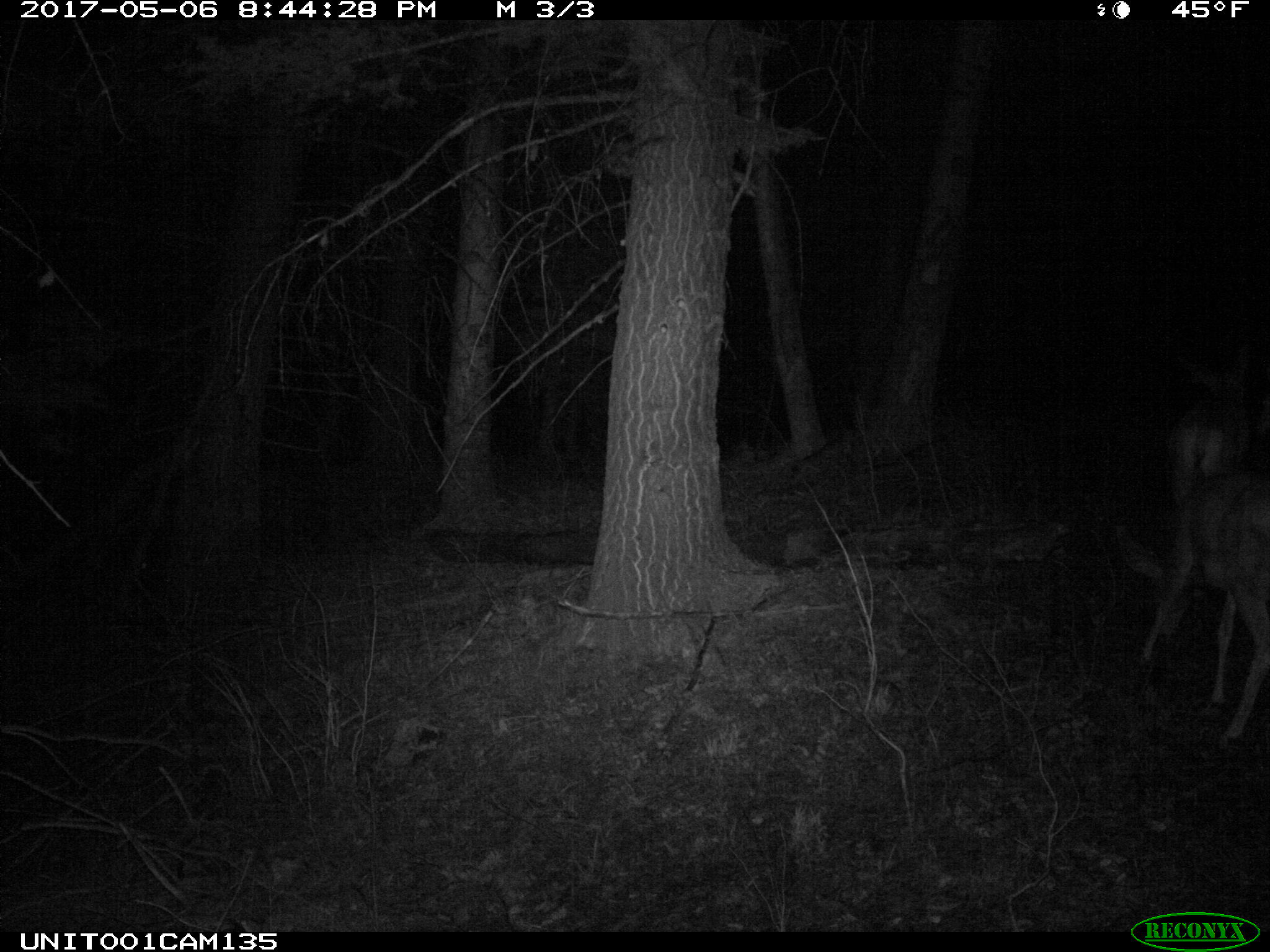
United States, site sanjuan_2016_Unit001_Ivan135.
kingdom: Animalia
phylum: Chordata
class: Mammalia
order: Artiodactyla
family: Cervidae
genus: Odocoileus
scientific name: Odocoileus hemionus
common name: mule deer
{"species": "Odocoileus hemionus (mule deer)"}